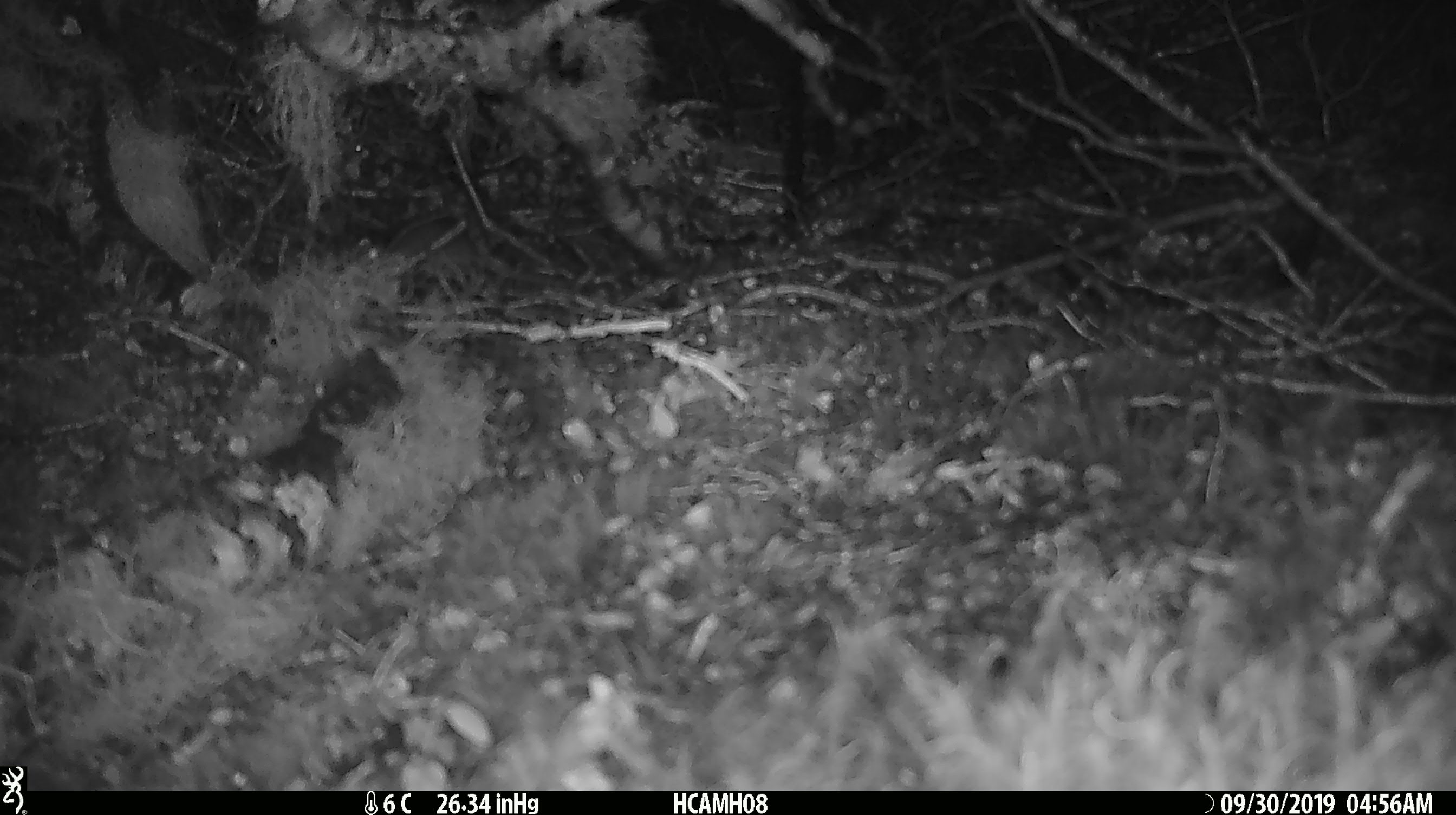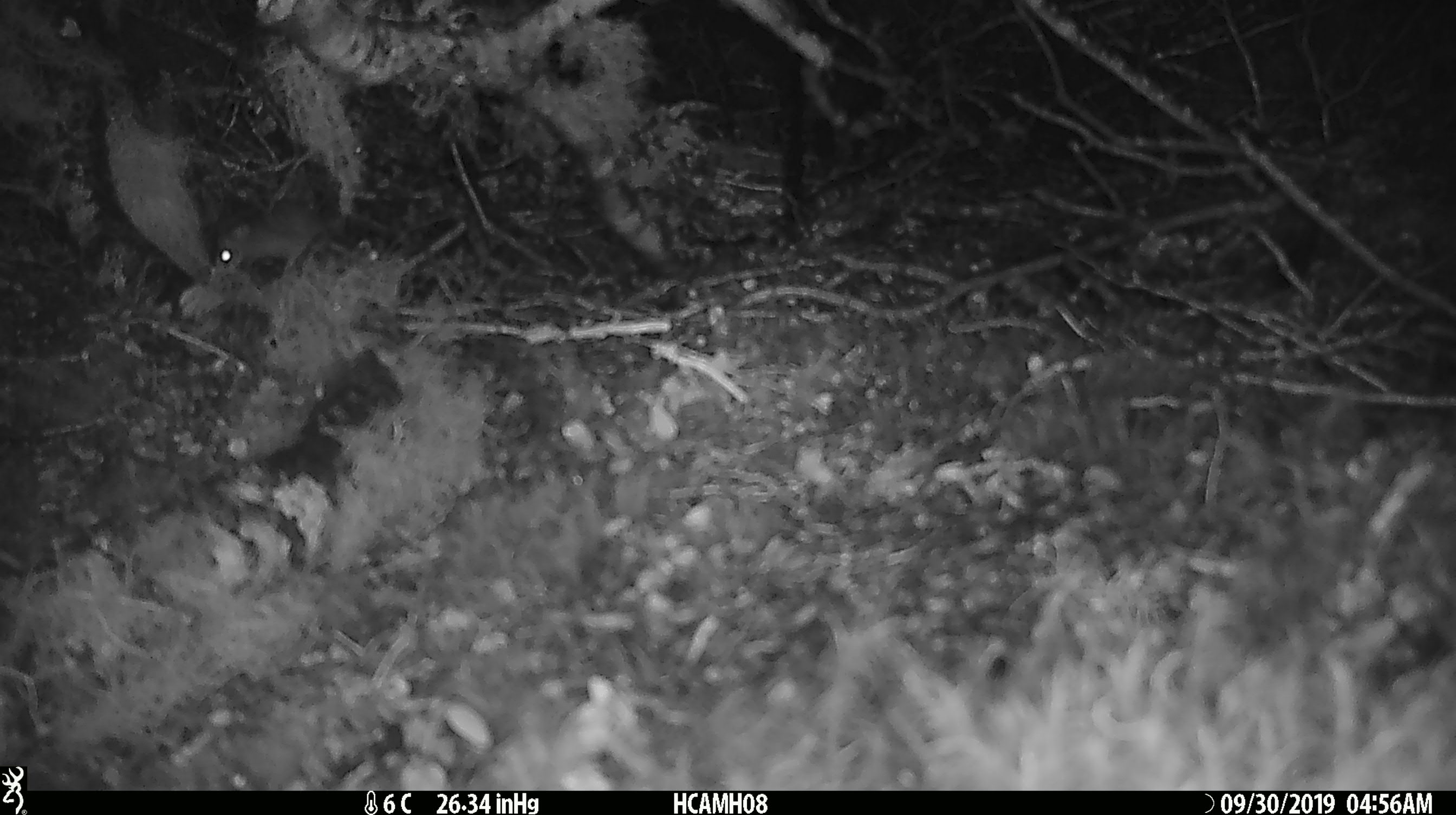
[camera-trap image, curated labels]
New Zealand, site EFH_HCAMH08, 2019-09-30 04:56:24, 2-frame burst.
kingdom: Animalia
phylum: Chordata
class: Mammalia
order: Rodentia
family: Muridae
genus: Mus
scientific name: Mus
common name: mouse